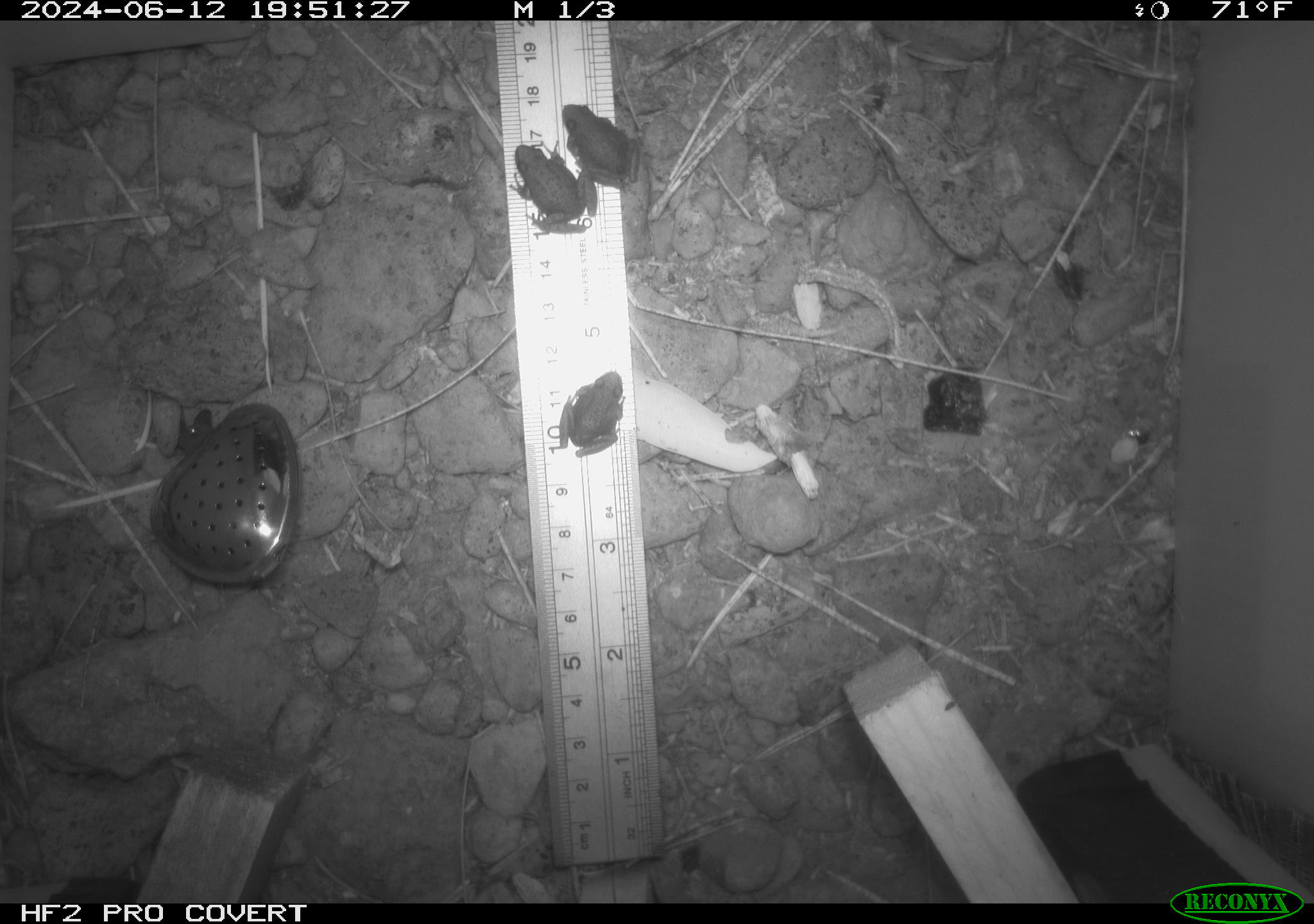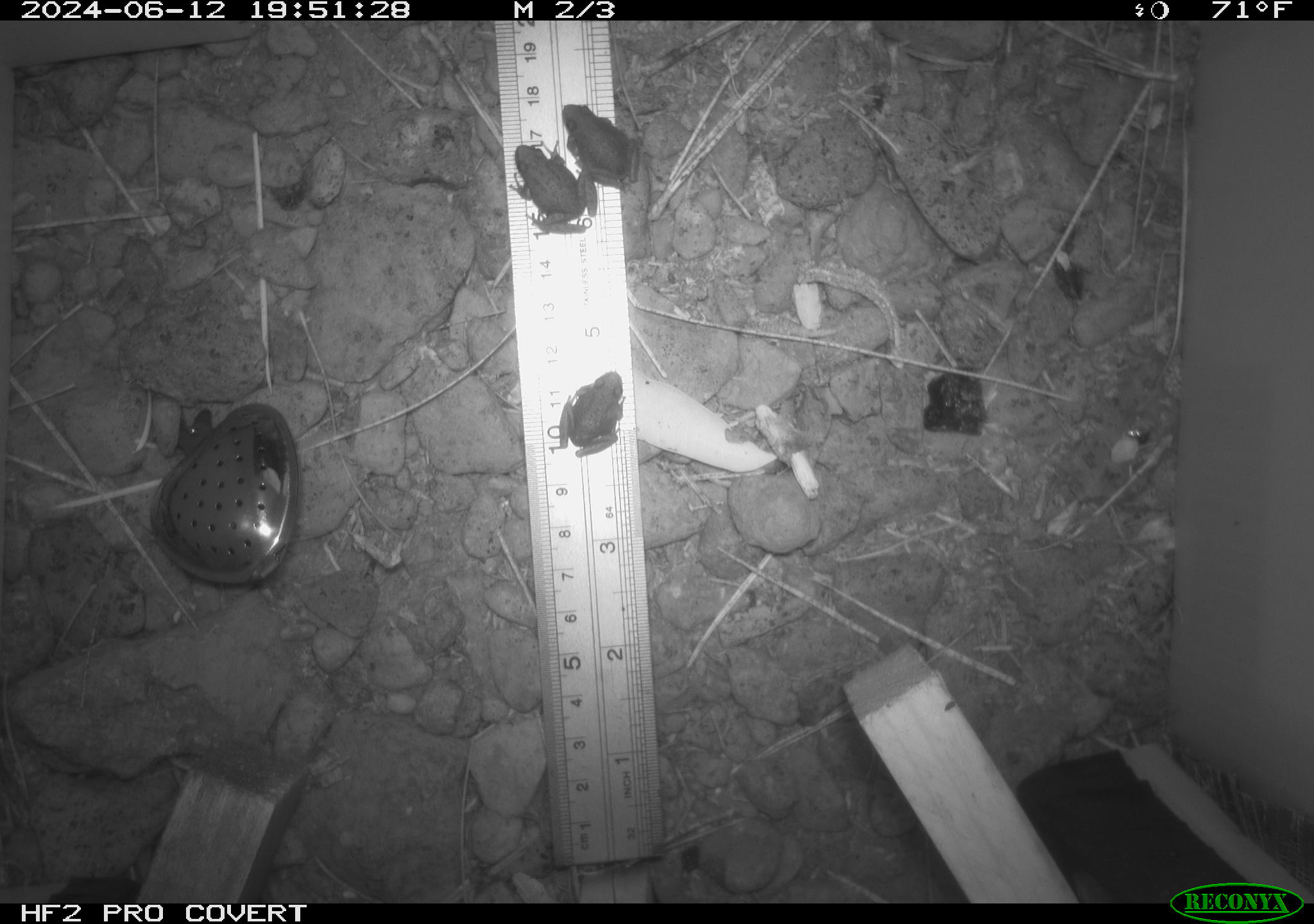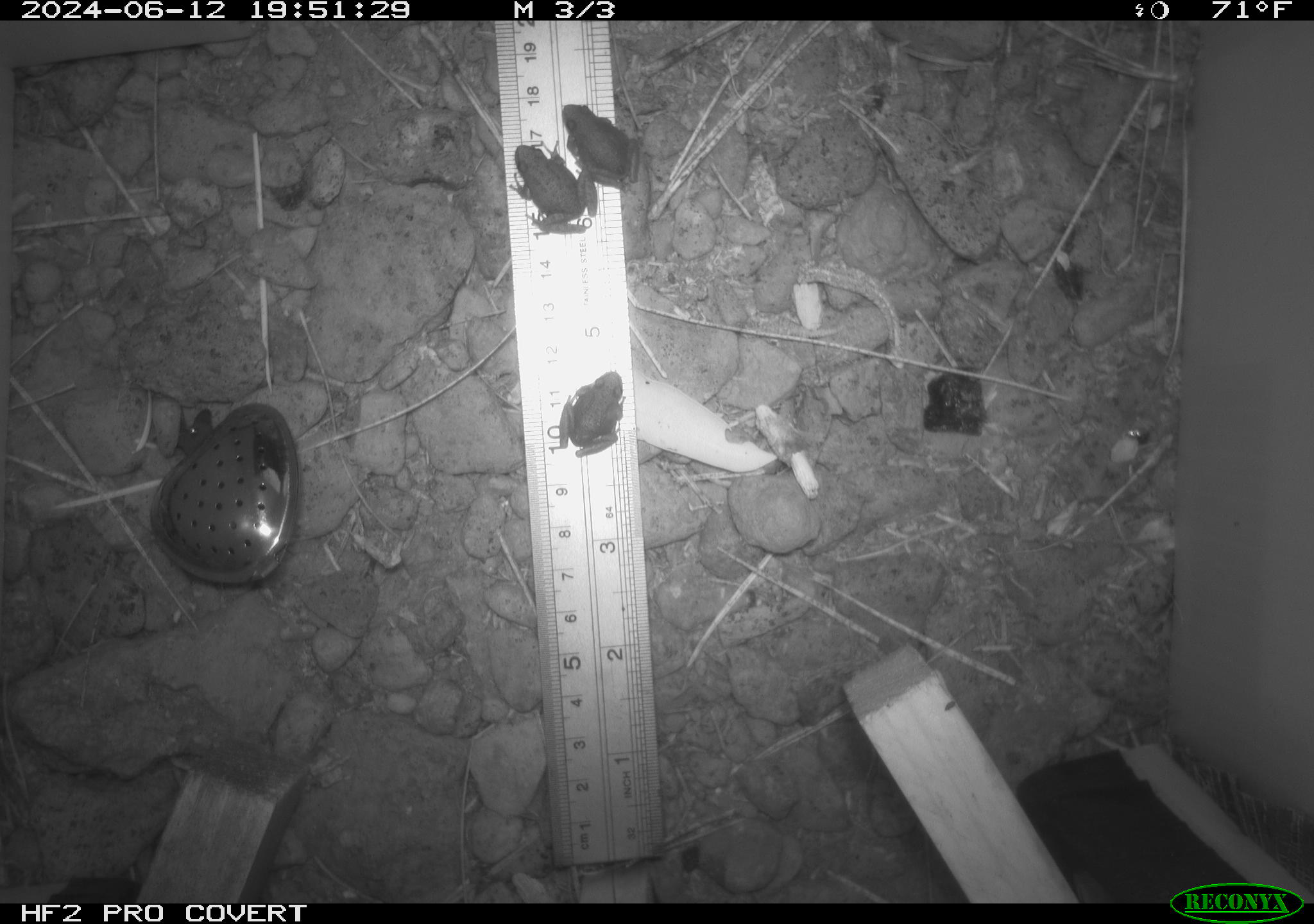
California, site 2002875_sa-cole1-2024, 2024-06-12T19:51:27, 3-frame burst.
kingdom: Animalia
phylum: Chordata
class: Amphibia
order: Anura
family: Hylidae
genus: Pseudacris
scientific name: Pseudacris regilla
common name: sierran treefrog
Sierran treefrog (Pseudacris regilla).